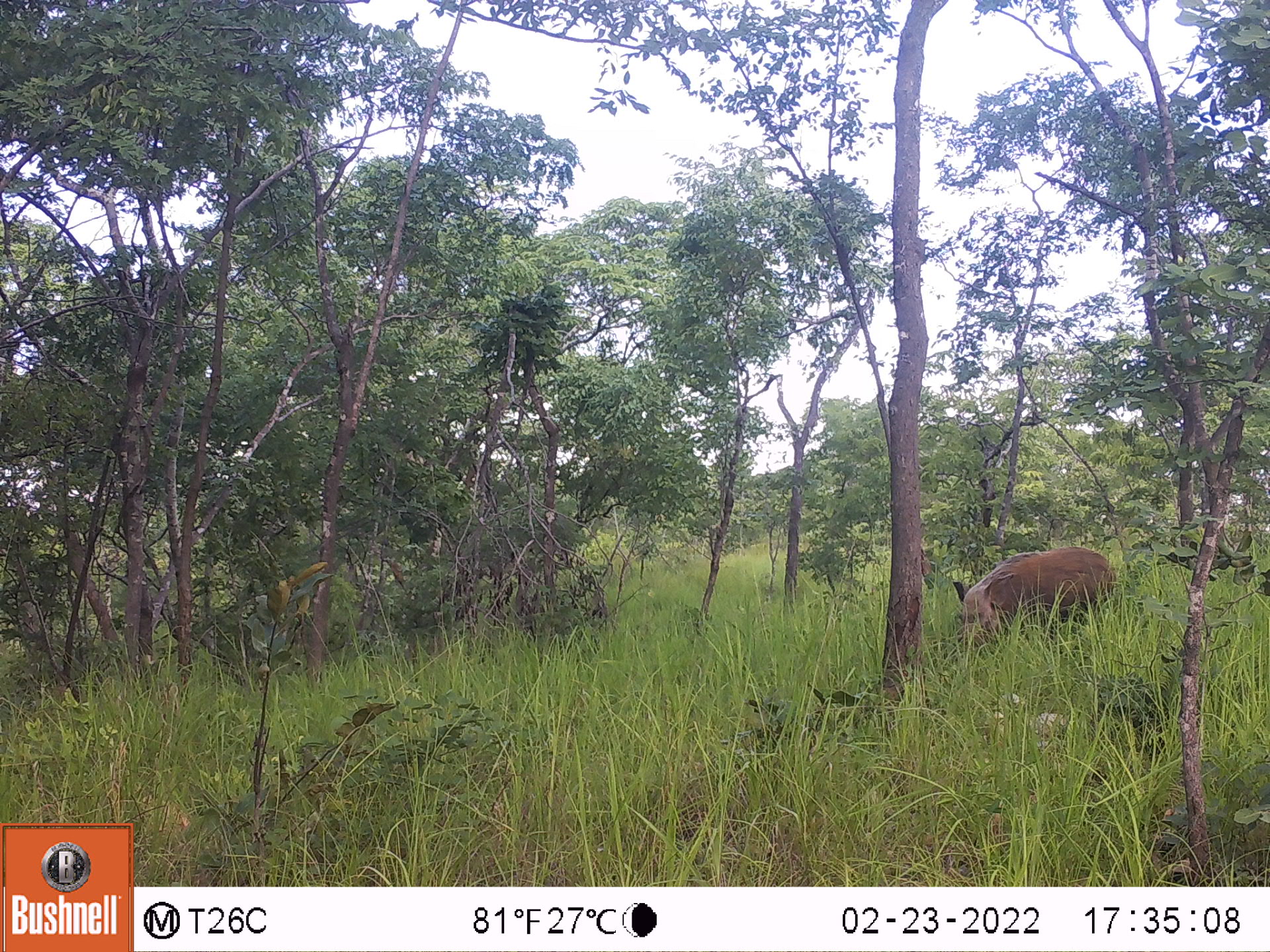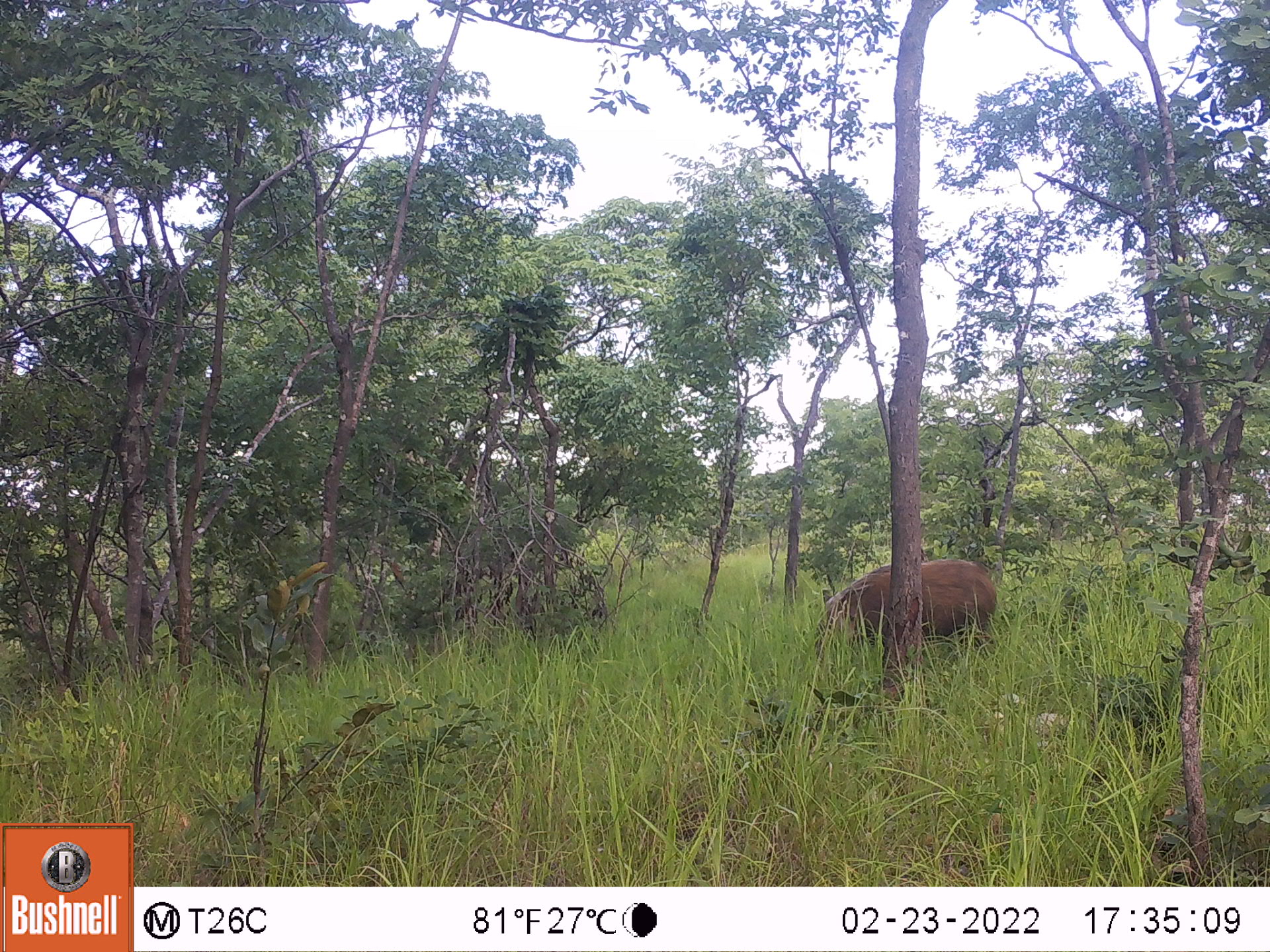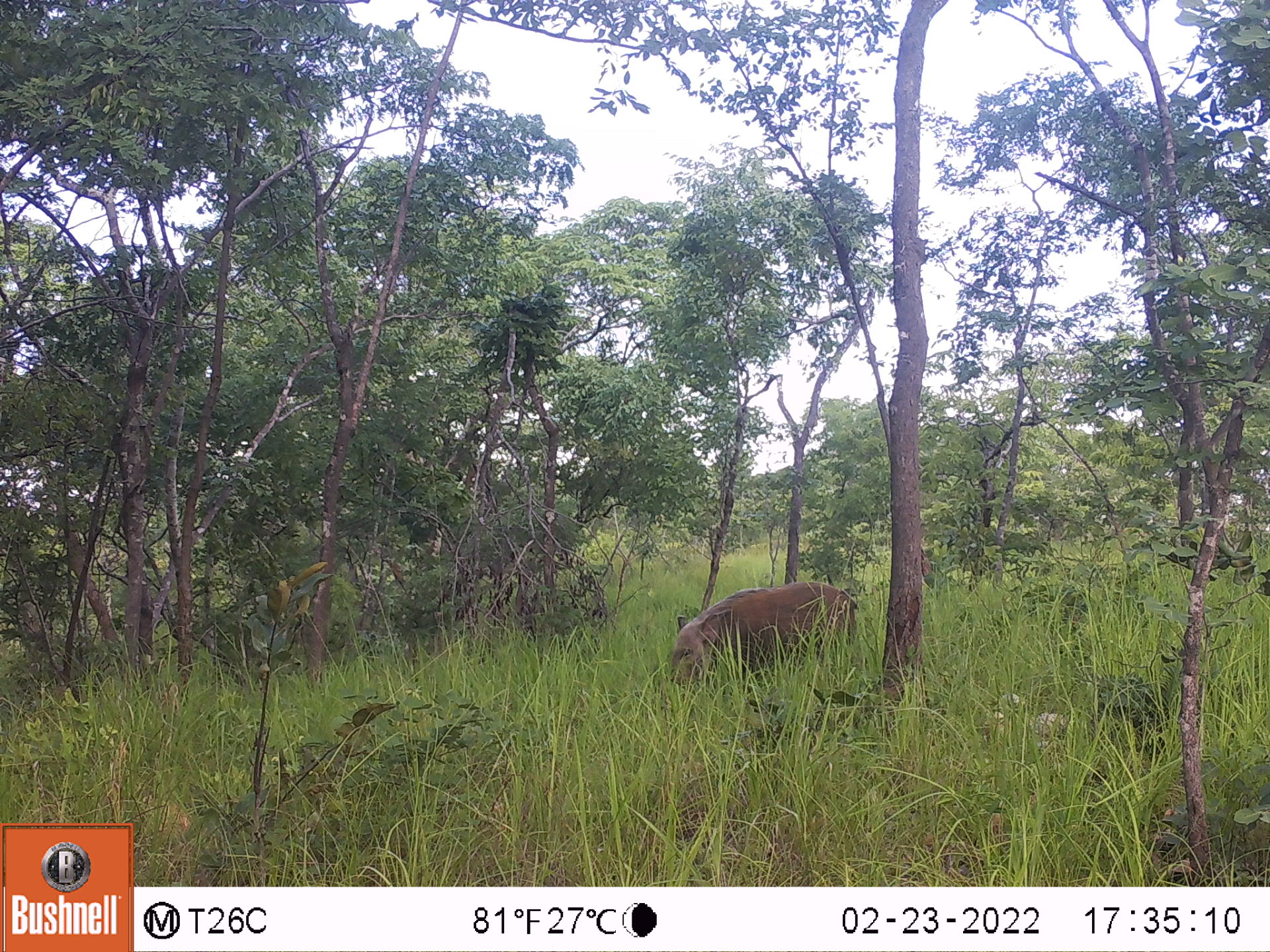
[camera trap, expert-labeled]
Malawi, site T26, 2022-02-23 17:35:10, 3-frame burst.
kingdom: Animalia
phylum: Chordata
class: Mammalia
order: Artiodactyla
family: Suidae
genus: Potamochoerus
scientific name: Potamochoerus larvatus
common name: bushpig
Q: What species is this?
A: Bushpig (Potamochoerus larvatus).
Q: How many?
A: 1.